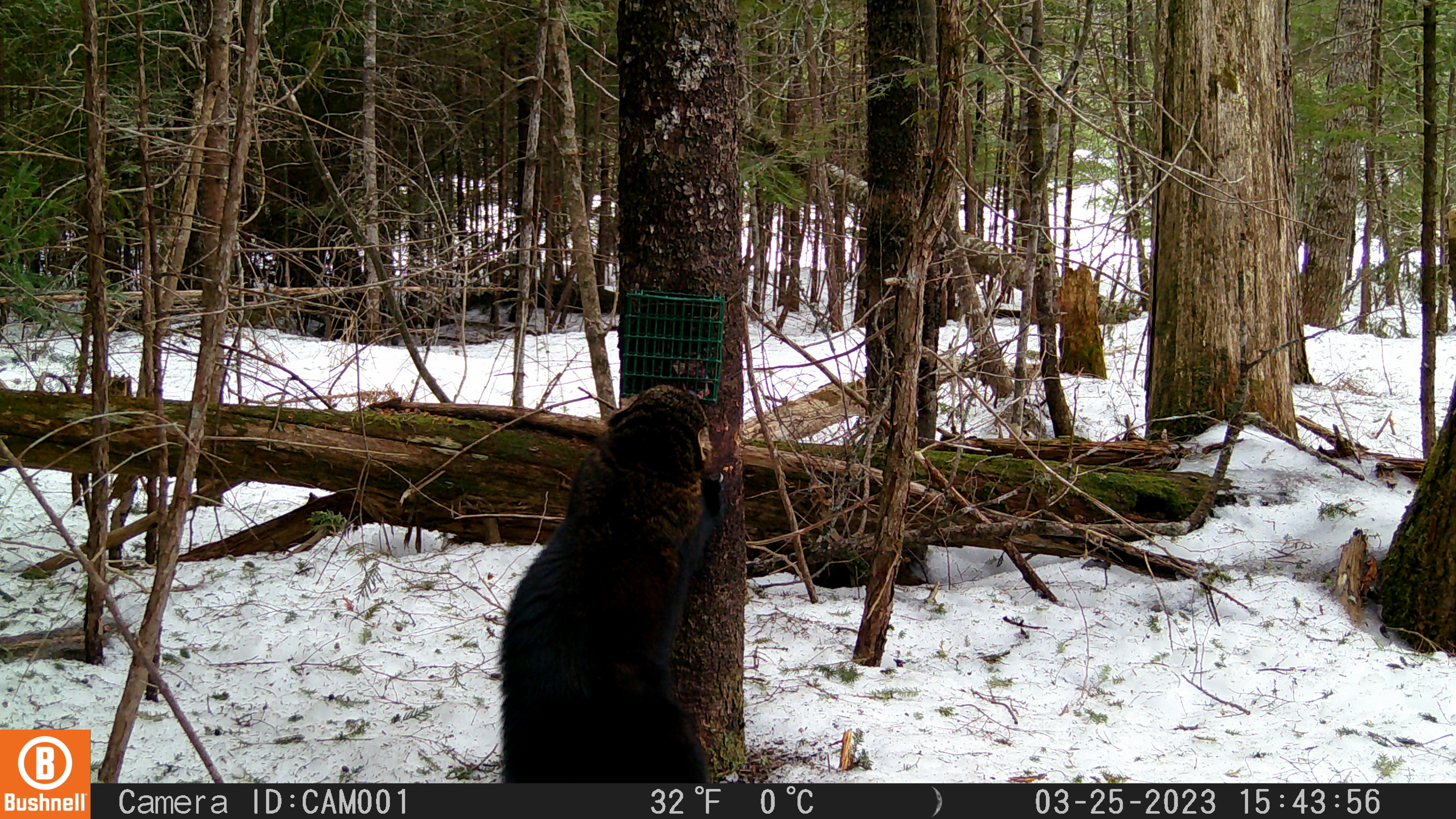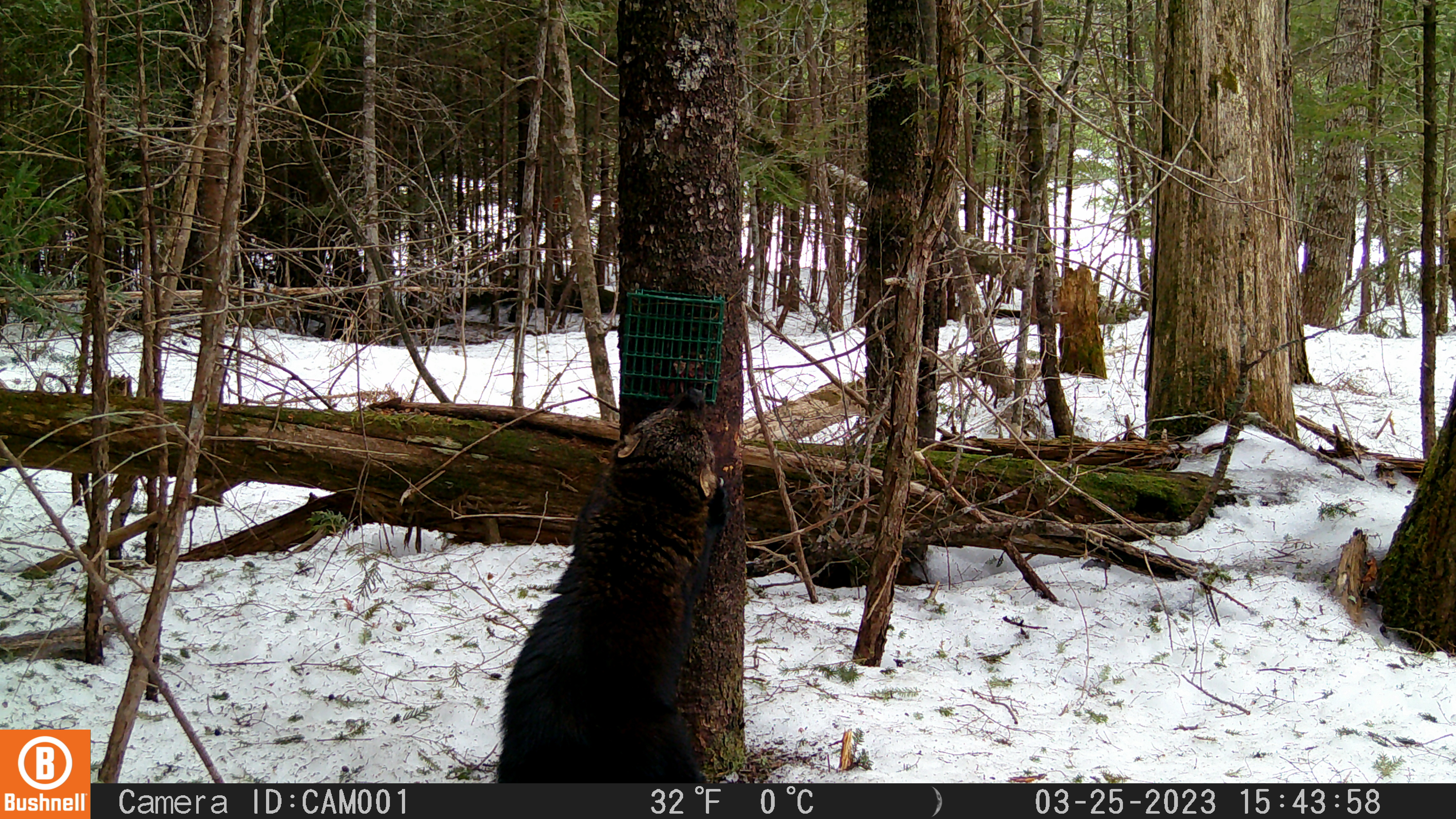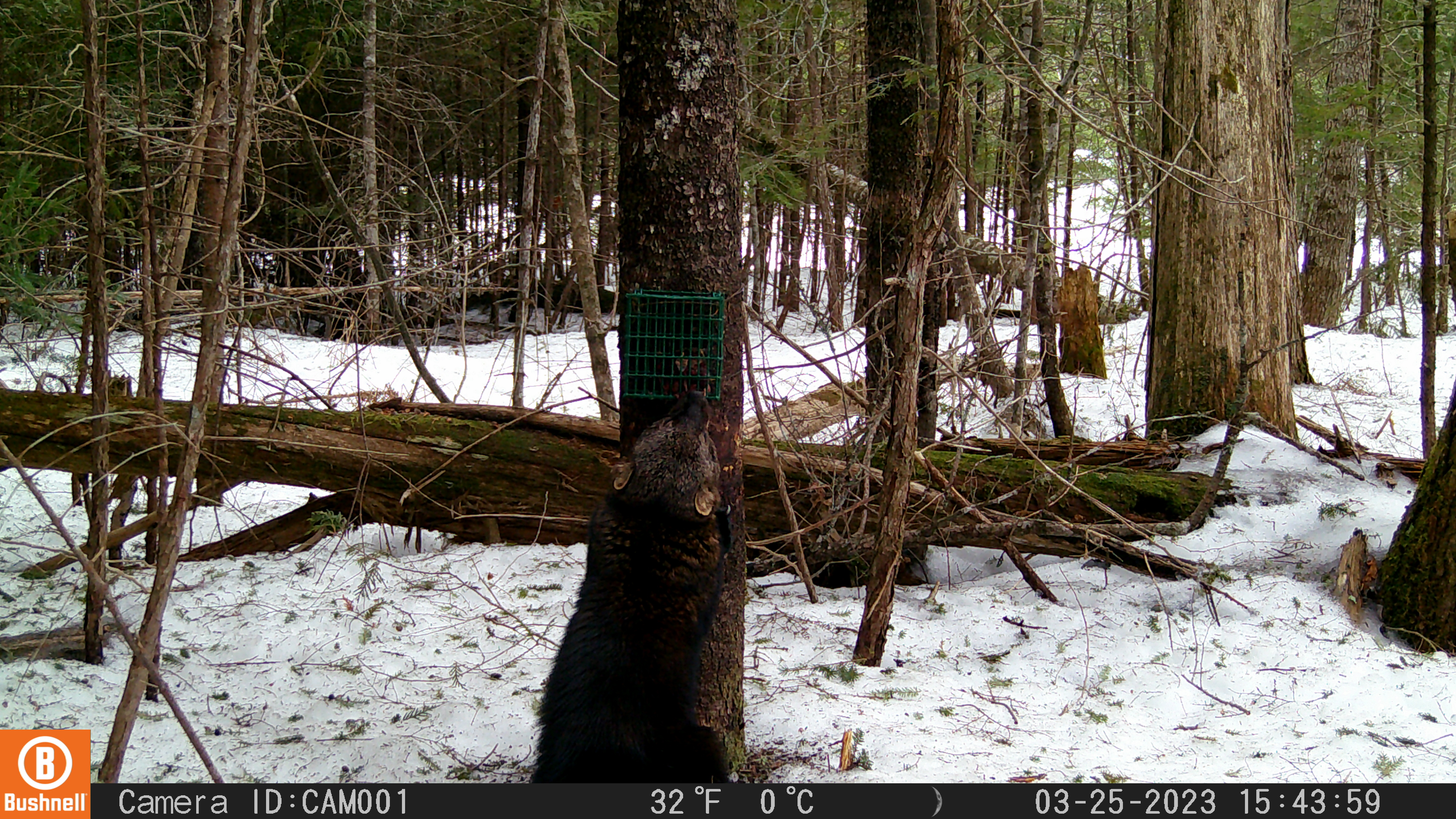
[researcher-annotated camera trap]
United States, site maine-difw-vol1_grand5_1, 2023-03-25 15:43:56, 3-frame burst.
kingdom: Animalia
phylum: Chordata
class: Mammalia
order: Carnivora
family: Mustelidae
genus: Pekania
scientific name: Pekania pennanti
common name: fisher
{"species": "fisher (Pekania pennanti)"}